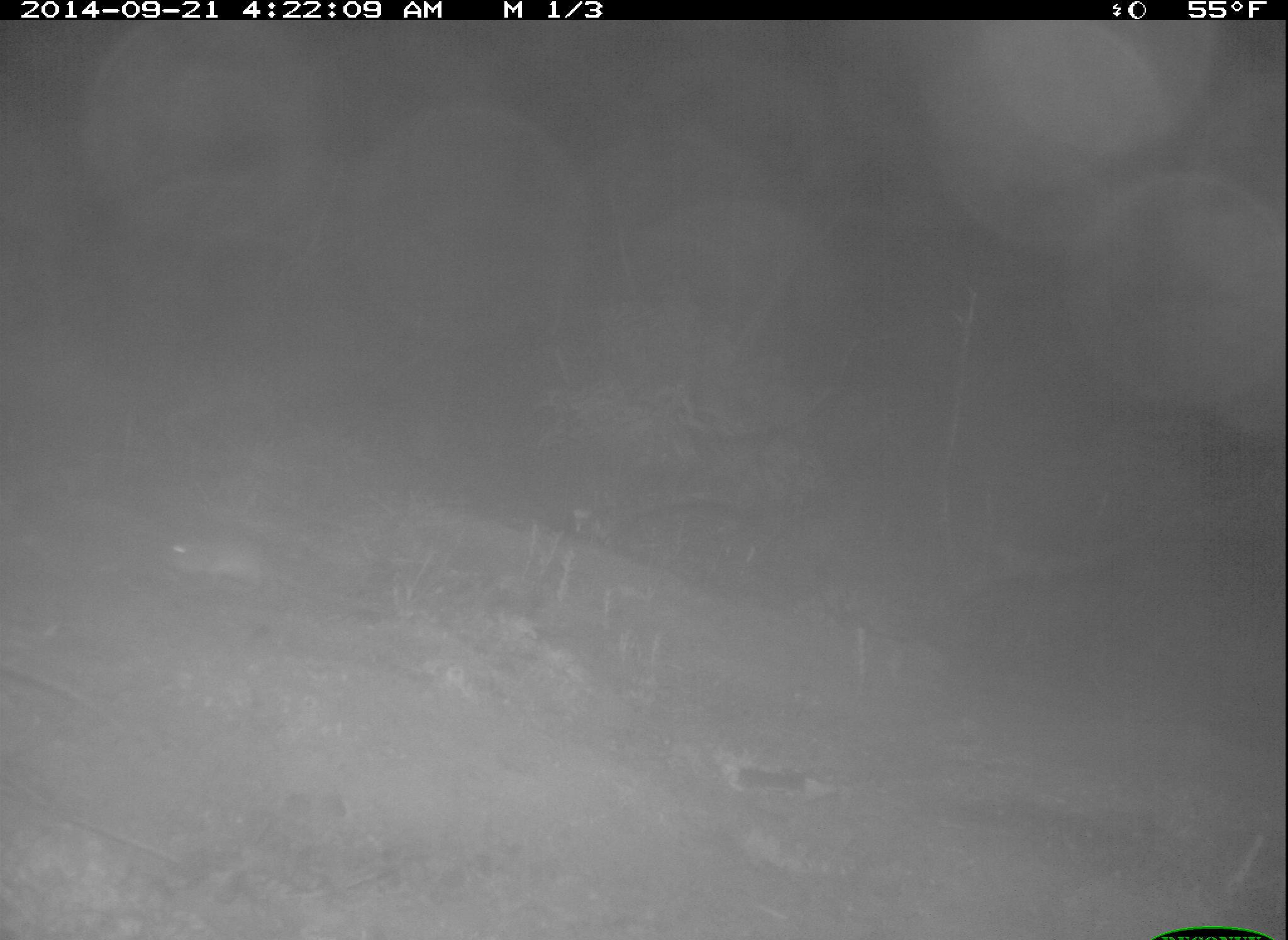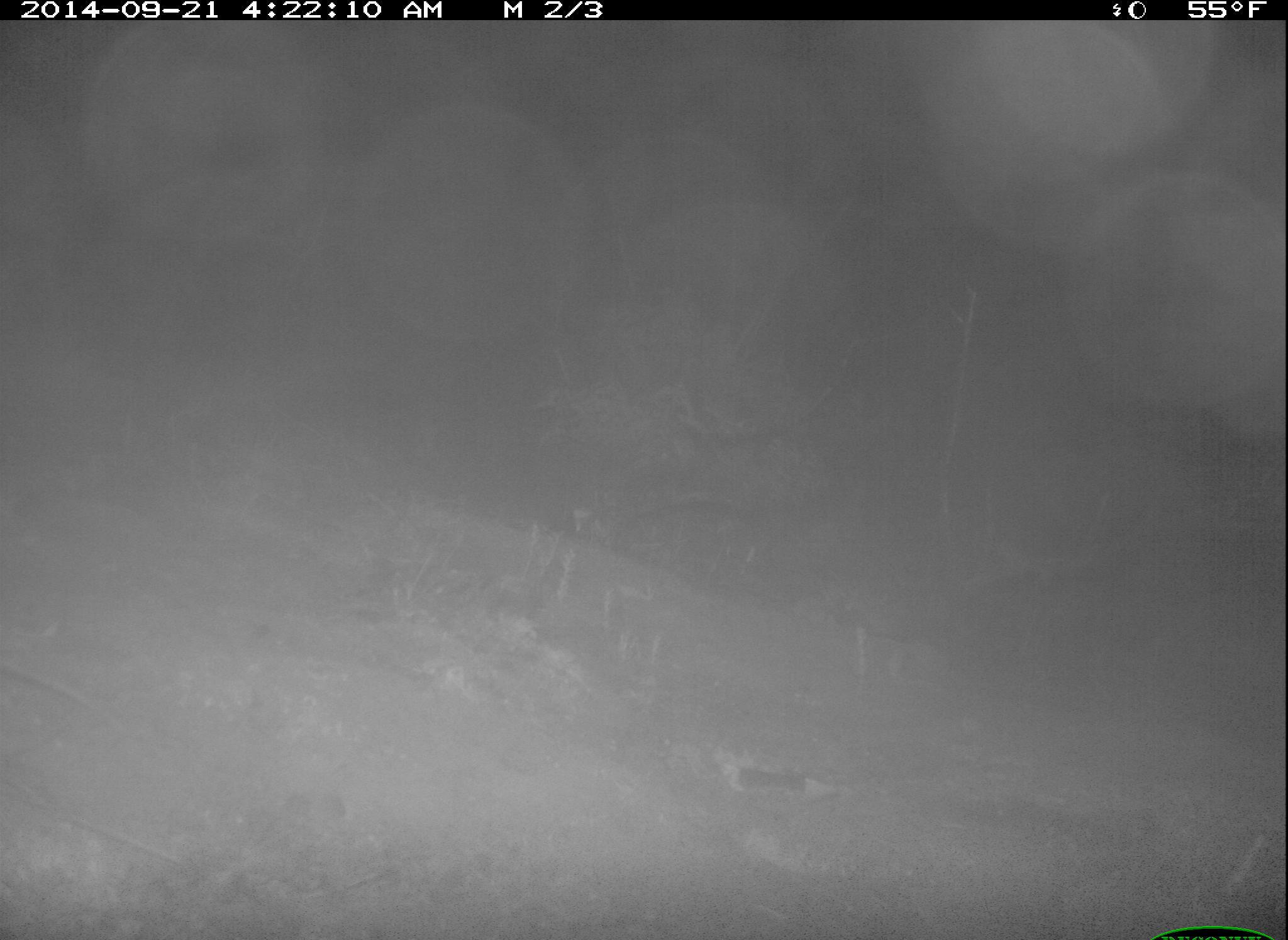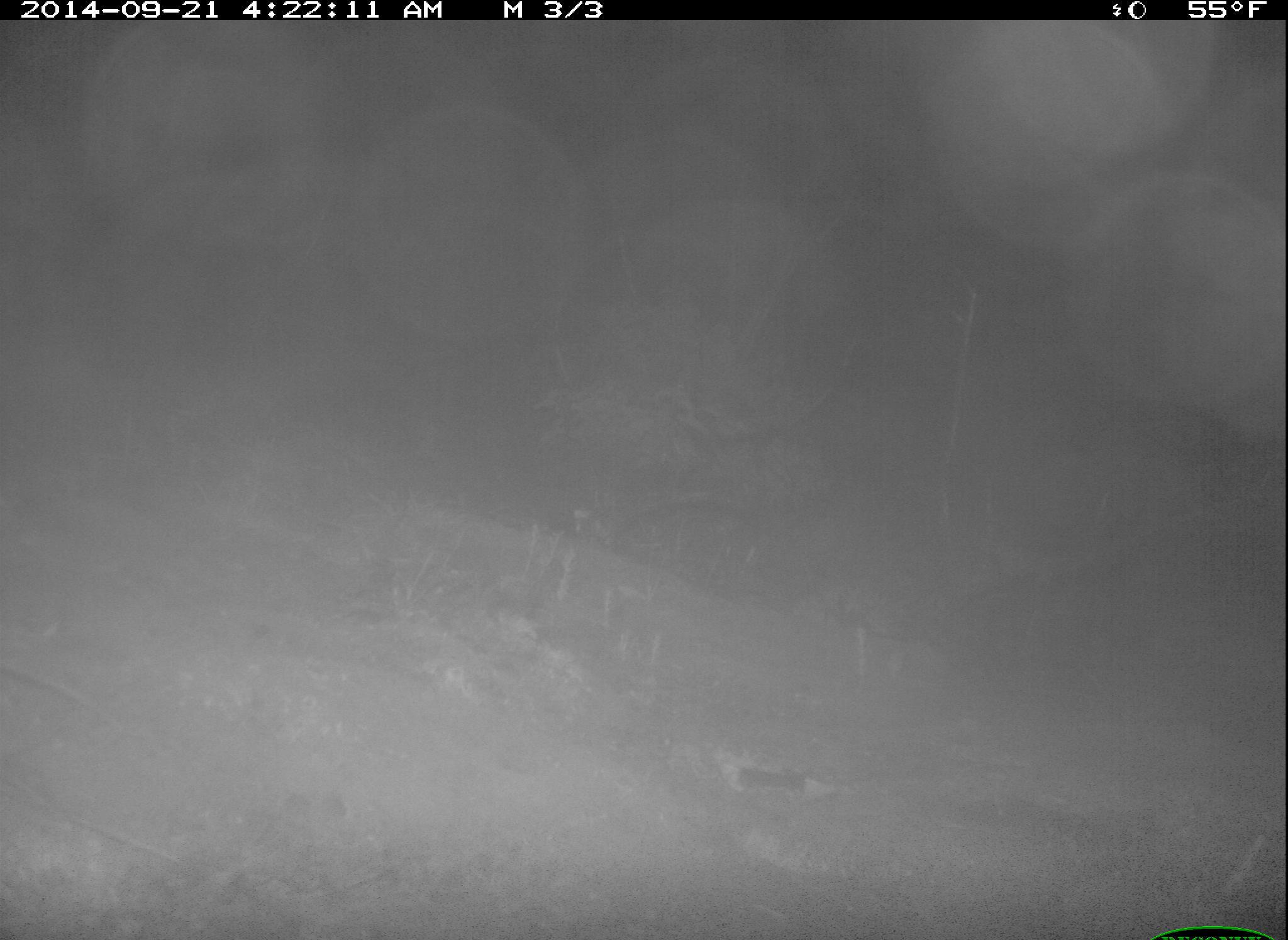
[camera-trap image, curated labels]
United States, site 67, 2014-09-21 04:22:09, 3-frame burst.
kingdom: Animalia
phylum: Chordata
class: Mammalia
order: Rodentia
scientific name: Rodentia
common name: rodent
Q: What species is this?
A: Rodent (Rodentia).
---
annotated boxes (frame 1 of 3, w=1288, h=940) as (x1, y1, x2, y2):
rodent: (152, 526, 389, 618)